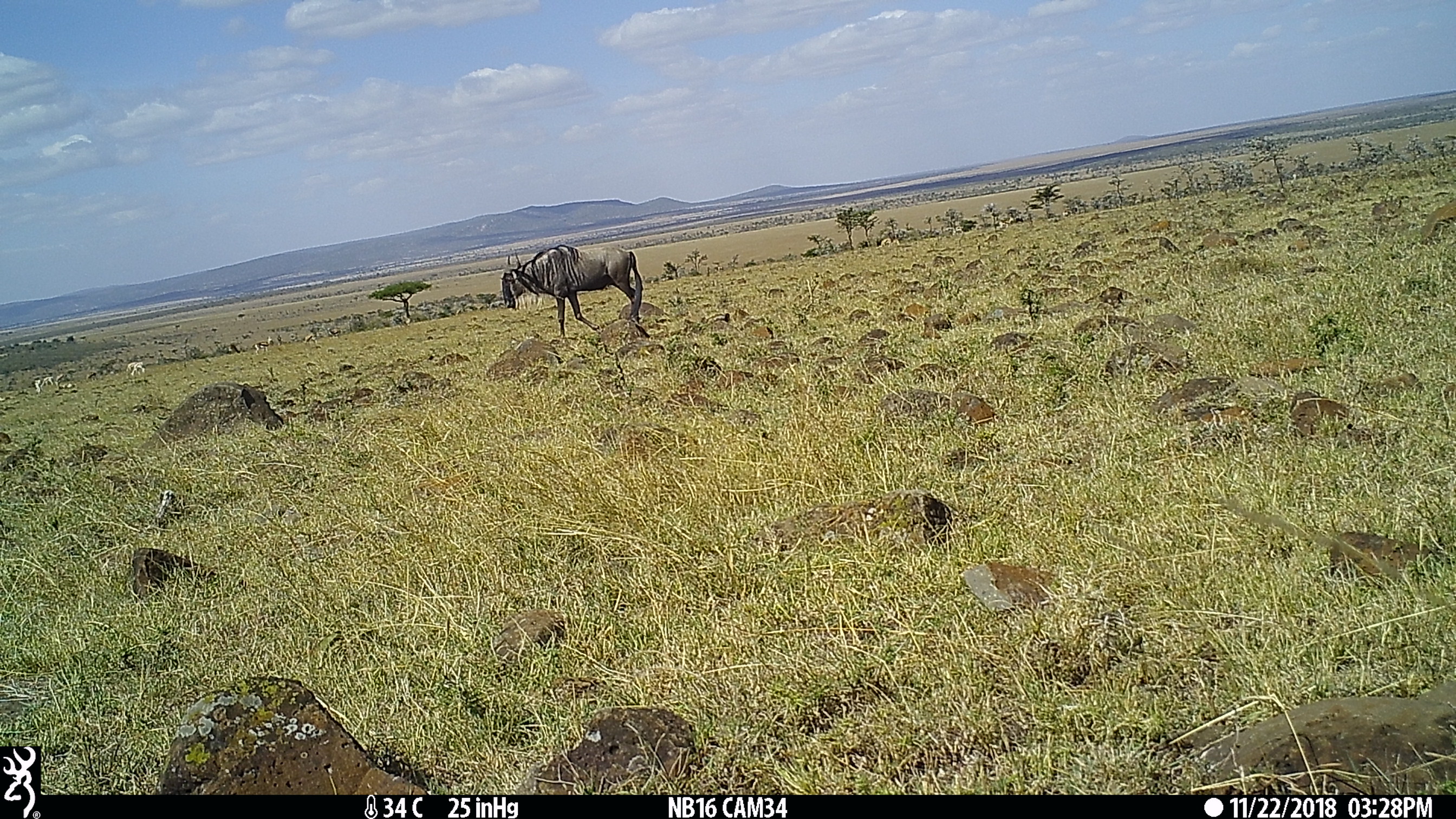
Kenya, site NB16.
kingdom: Animalia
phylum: Chordata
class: Mammalia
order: Artiodactyla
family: Bovidae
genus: Connochaetes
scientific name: Connochaetes taurinus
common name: blue wildebeest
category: wildebeest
Wildebeest (blue wildebeest) (Connochaetes taurinus).